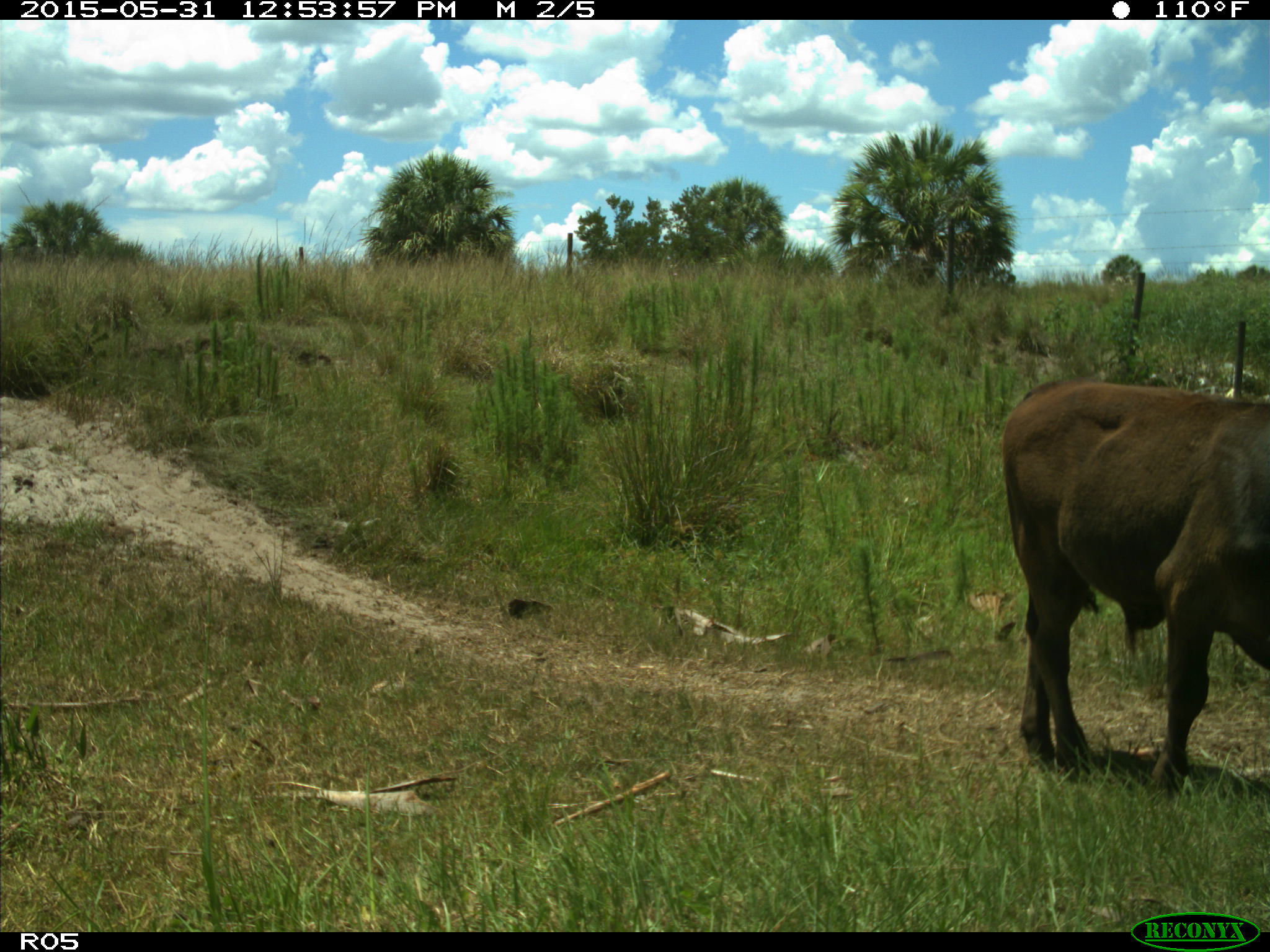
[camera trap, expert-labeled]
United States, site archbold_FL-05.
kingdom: Animalia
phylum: Chordata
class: Mammalia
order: Artiodactyla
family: Bovidae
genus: Bos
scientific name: Bos taurus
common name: domestic cow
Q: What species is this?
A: Bos taurus (domestic cow).